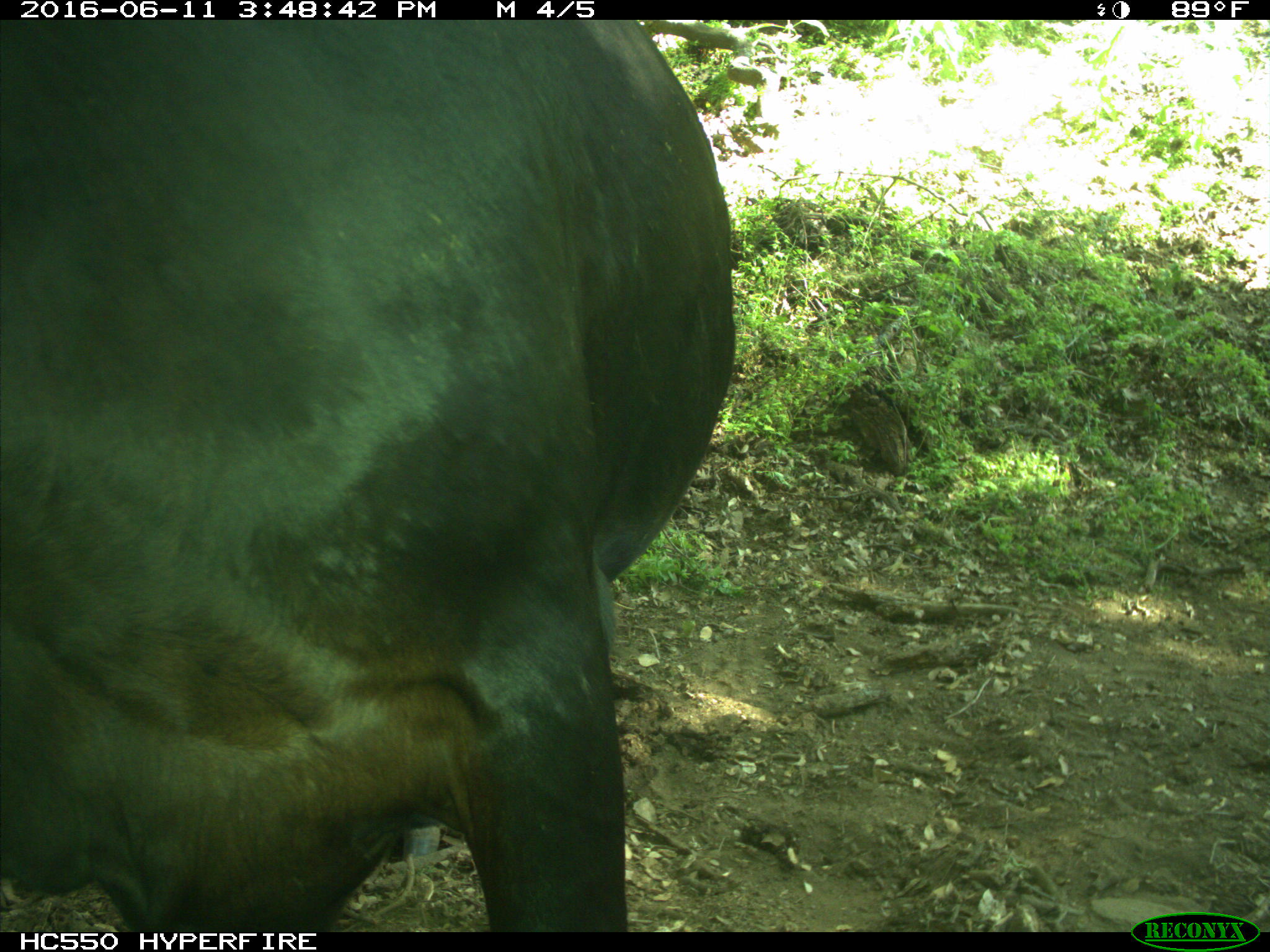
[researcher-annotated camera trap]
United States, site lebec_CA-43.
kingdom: Animalia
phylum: Chordata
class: Mammalia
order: Artiodactyla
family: Bovidae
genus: Bos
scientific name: Bos taurus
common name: domestic cow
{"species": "Bos taurus (domestic cow)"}